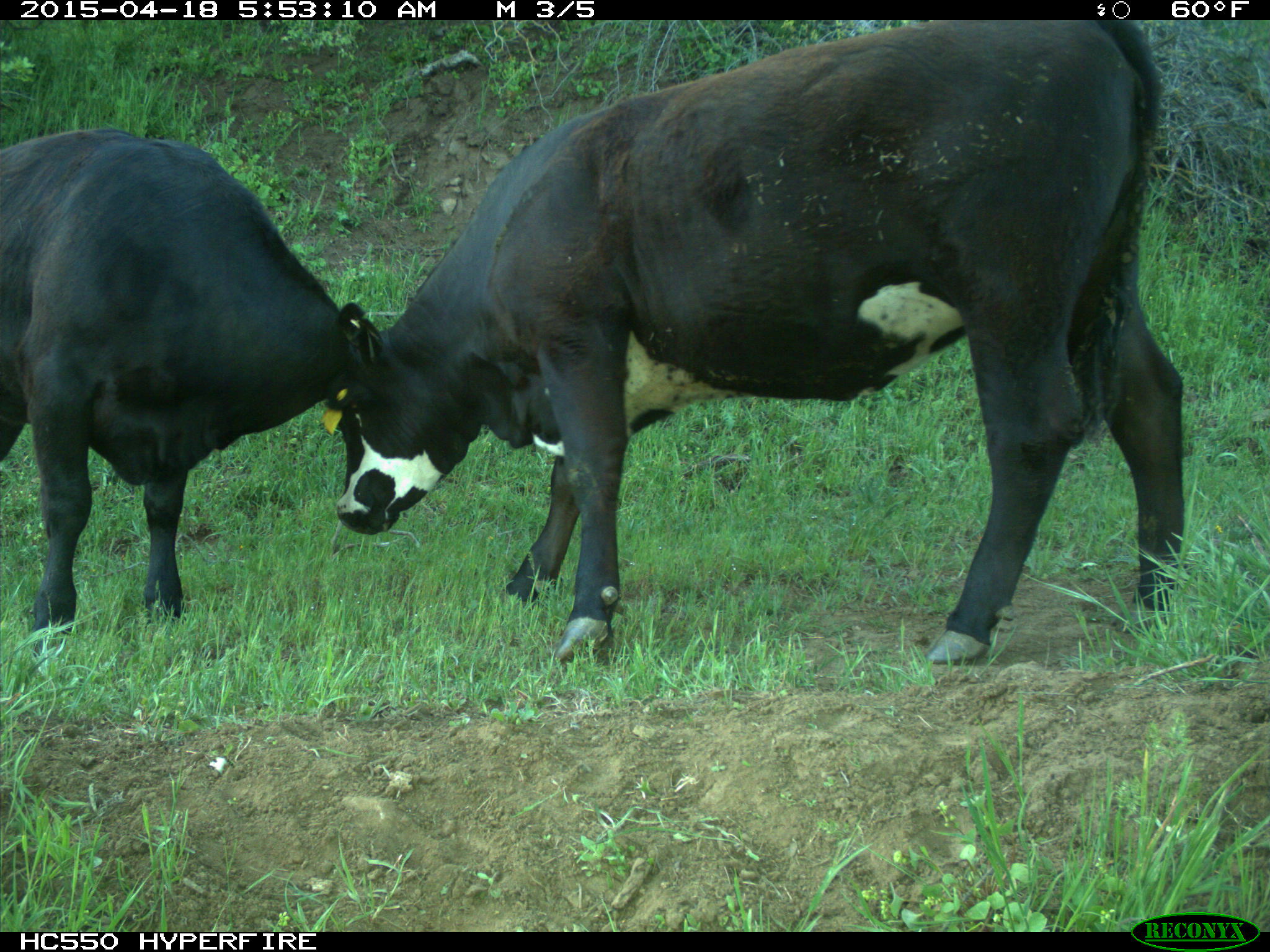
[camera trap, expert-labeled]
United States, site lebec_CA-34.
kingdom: Animalia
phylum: Chordata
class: Mammalia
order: Artiodactyla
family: Bovidae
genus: Bos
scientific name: Bos taurus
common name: domestic cow